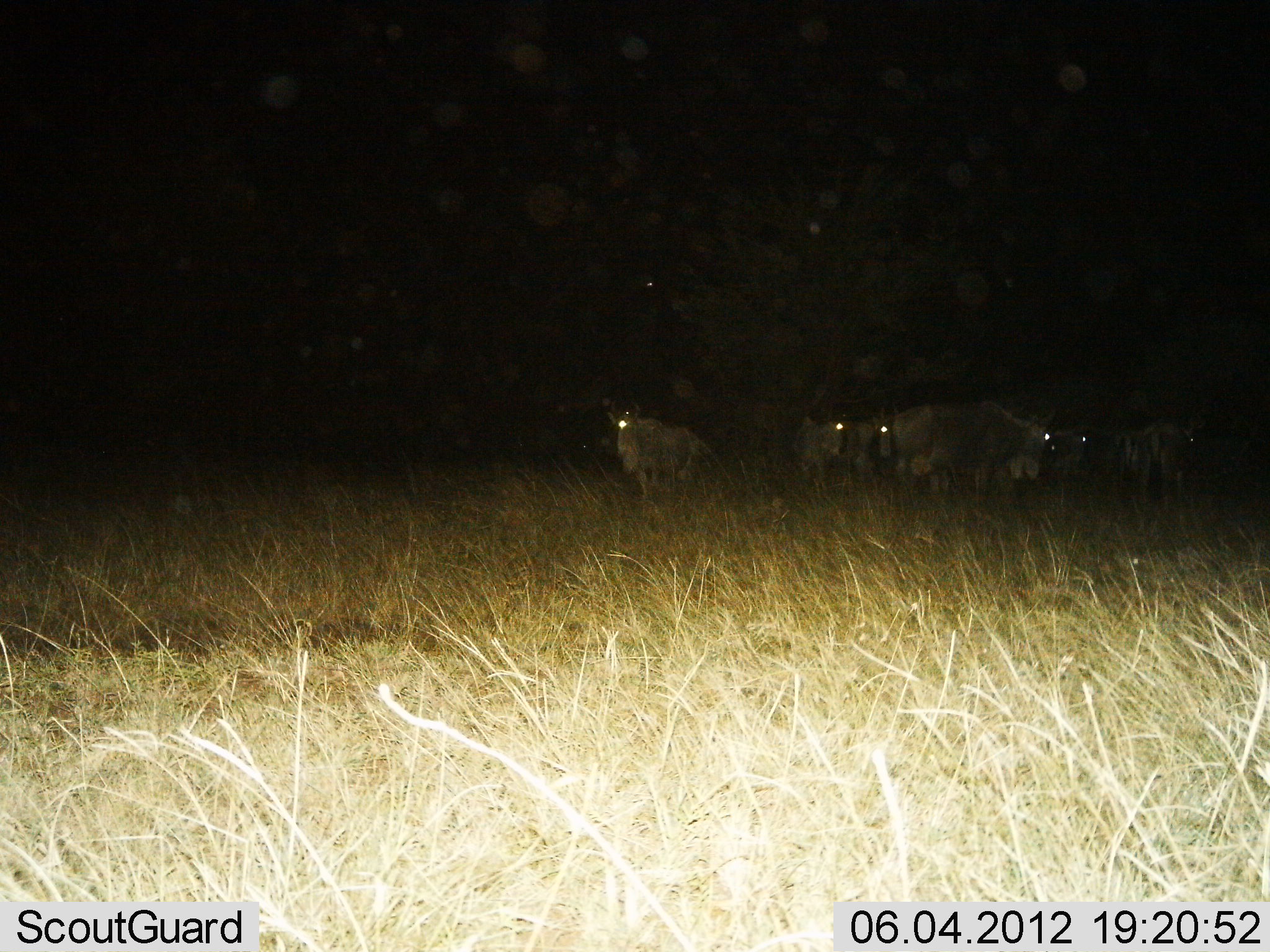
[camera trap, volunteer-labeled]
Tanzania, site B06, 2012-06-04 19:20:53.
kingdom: Animalia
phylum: Chordata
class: Mammalia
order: Artiodactyla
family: Bovidae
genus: Connochaetes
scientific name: Connochaetes taurinus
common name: blue wildebeest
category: wildebeest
Wildebeest (blue wildebeest) (Connochaetes taurinus), count 6. Behavior (volunteer vote fractions): standing 90%, resting 0%, moving 10%, interacting 0%. Young present (vote fraction): 10%. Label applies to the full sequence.